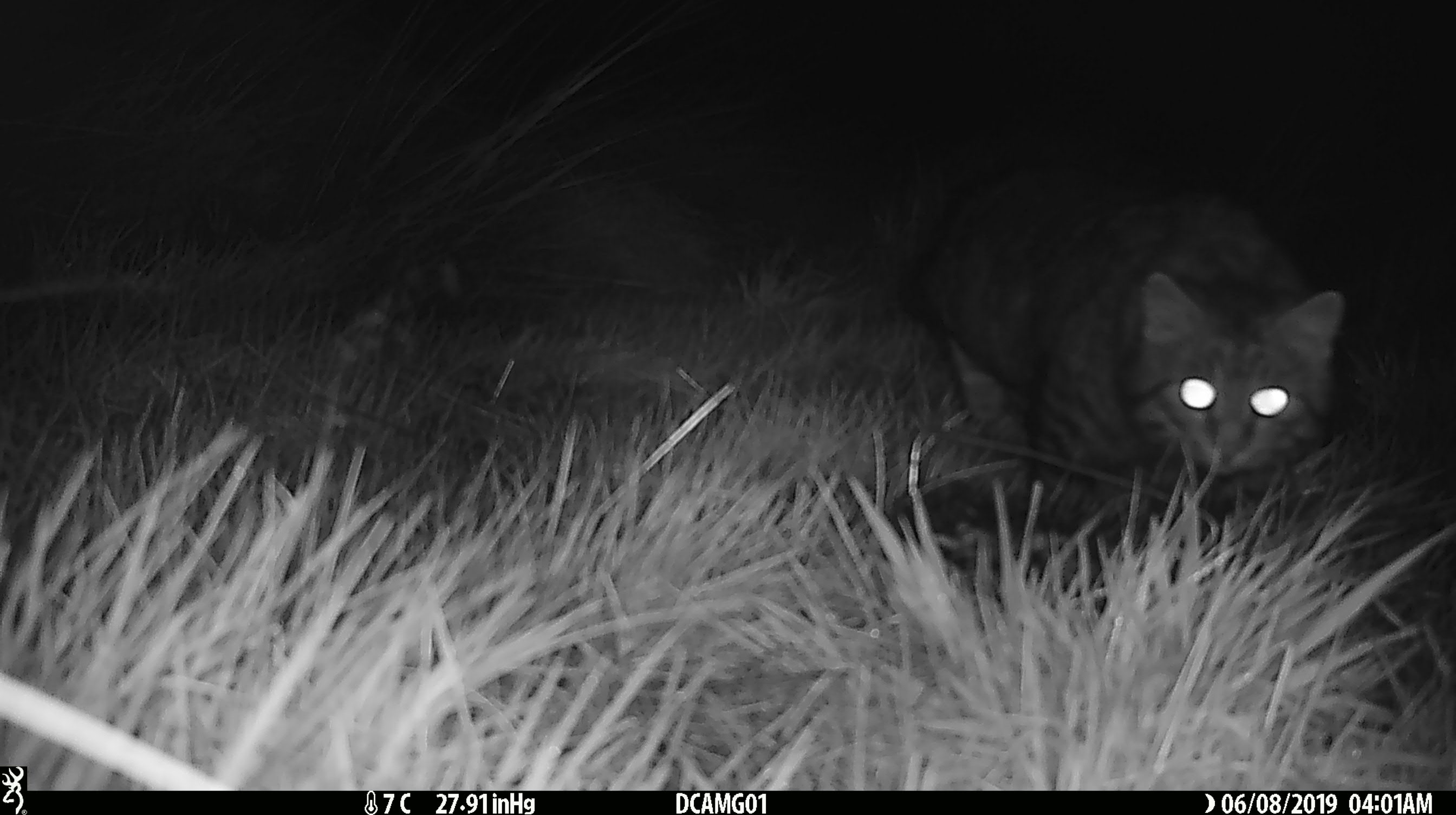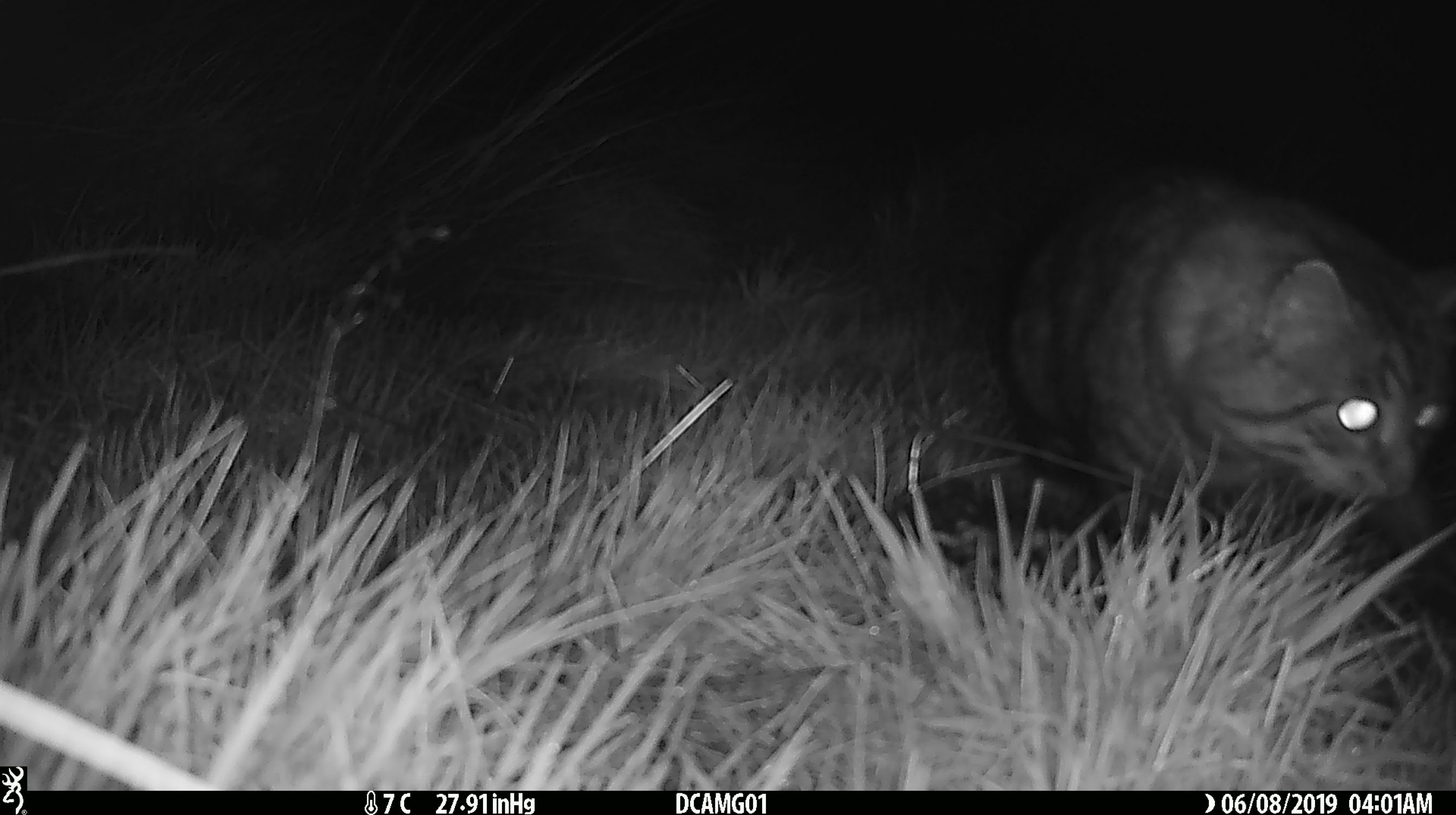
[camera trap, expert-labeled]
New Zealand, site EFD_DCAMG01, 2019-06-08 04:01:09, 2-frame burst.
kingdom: Animalia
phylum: Chordata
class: Mammalia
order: Carnivora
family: Felidae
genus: Felis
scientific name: Felis catus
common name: domestic cat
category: cat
Cat (domestic cat) (Felis catus).